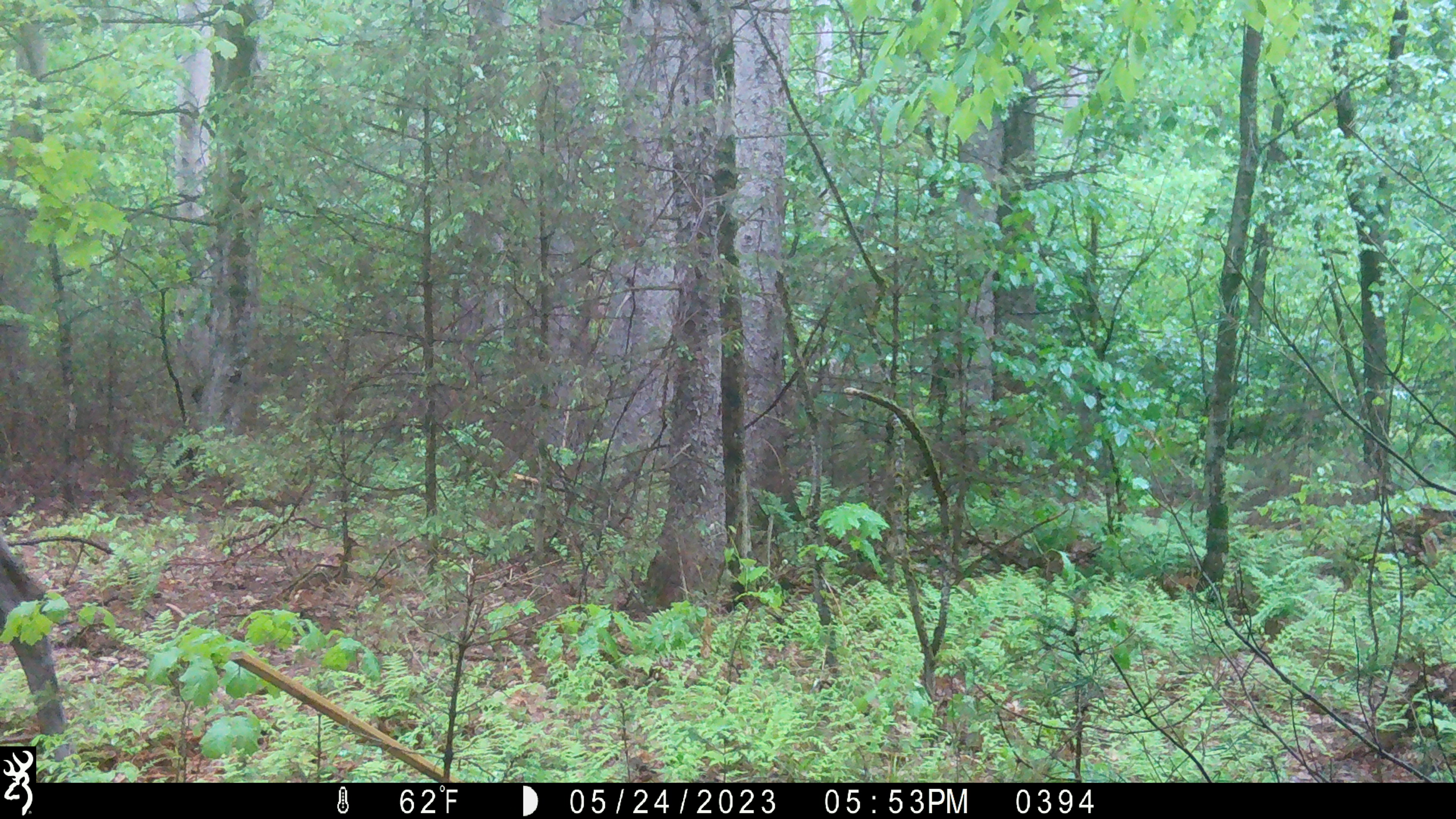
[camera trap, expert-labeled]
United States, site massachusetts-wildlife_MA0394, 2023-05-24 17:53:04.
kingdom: Animalia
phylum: Chordata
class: Mammalia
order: Artiodactyla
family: Cervidae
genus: Alces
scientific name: Alces alces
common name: moose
Moose (Alces alces).